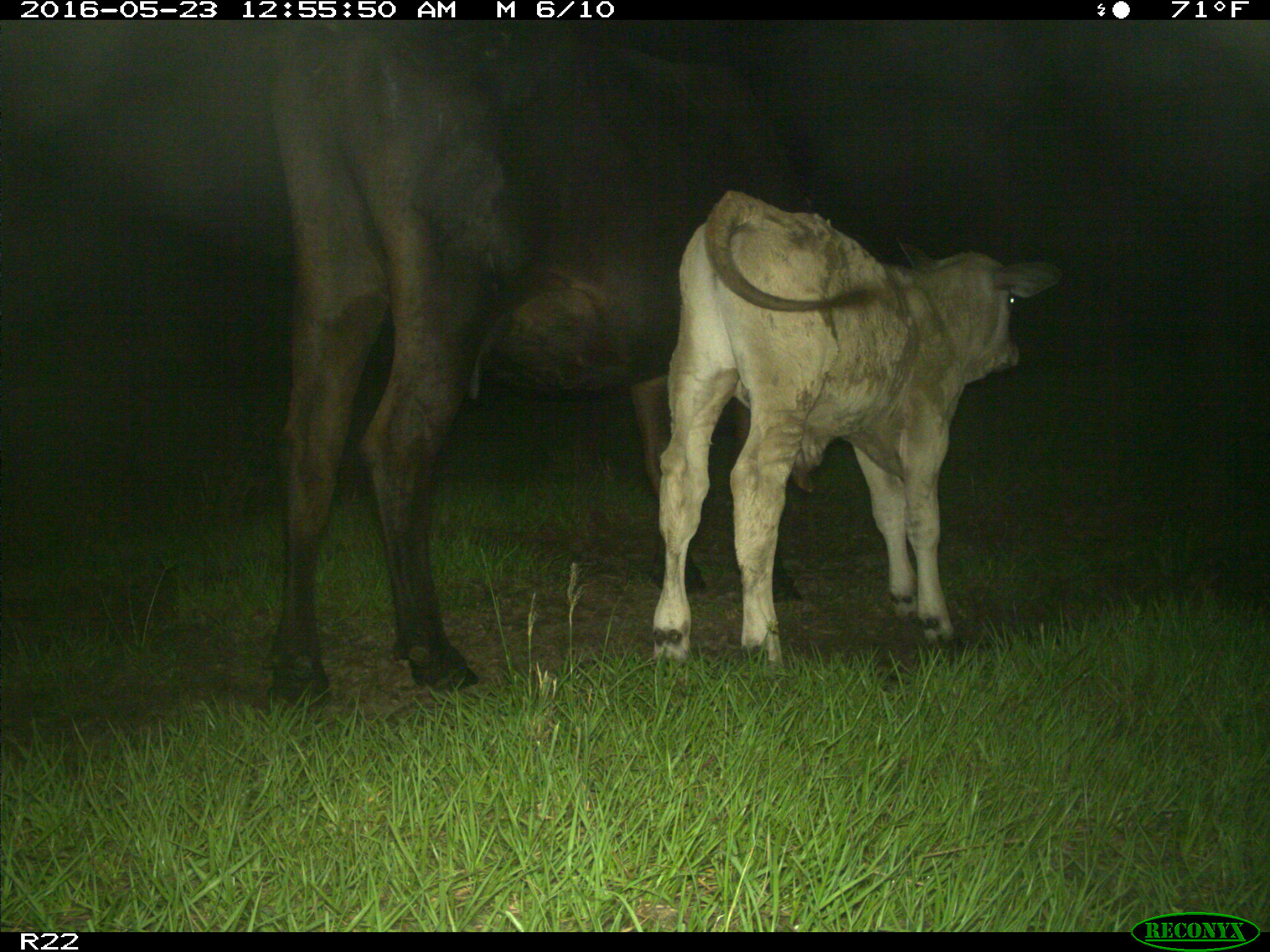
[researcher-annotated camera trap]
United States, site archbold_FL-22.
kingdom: Animalia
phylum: Chordata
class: Mammalia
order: Artiodactyla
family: Bovidae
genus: Bos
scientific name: Bos taurus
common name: domestic cow